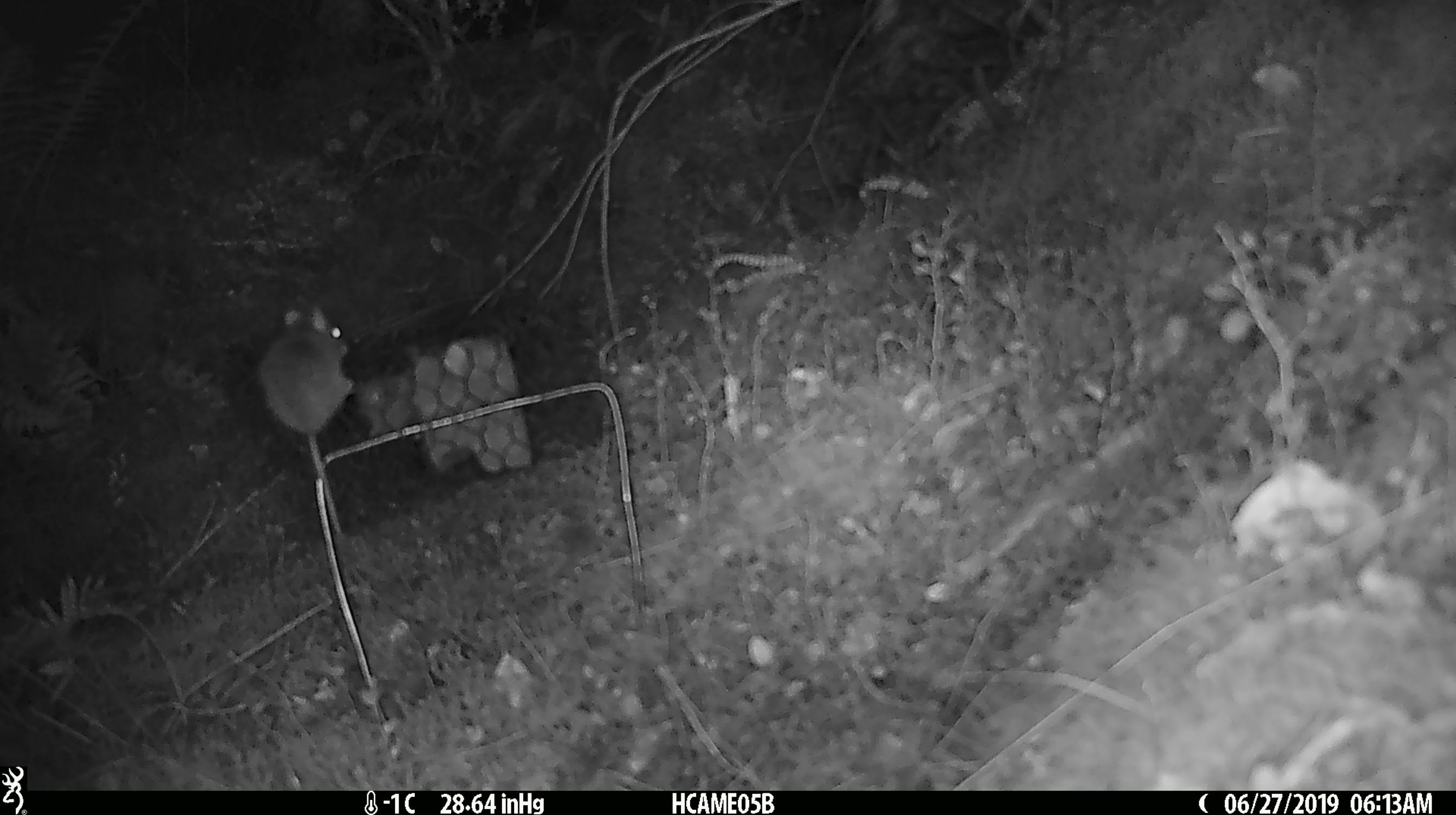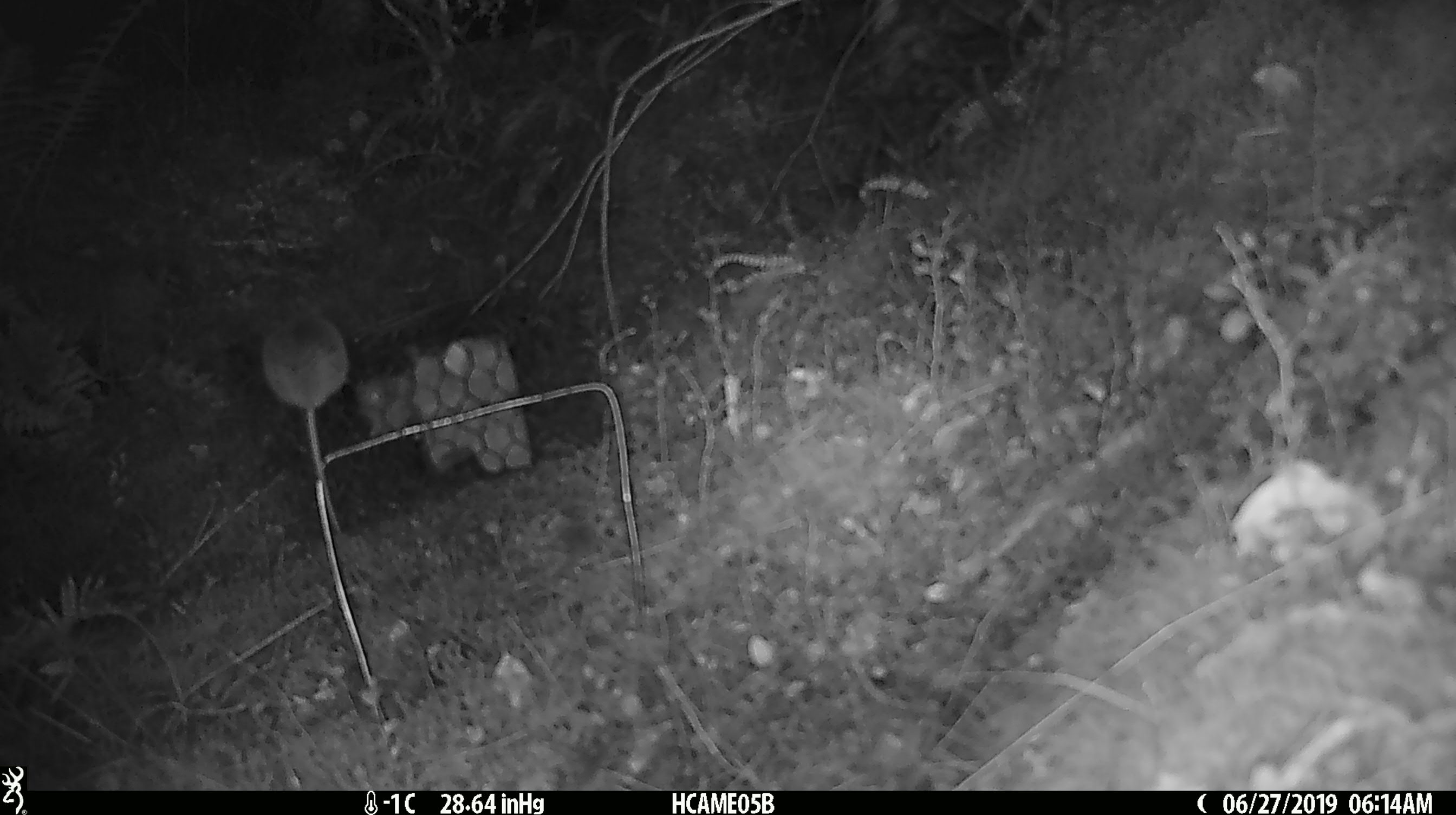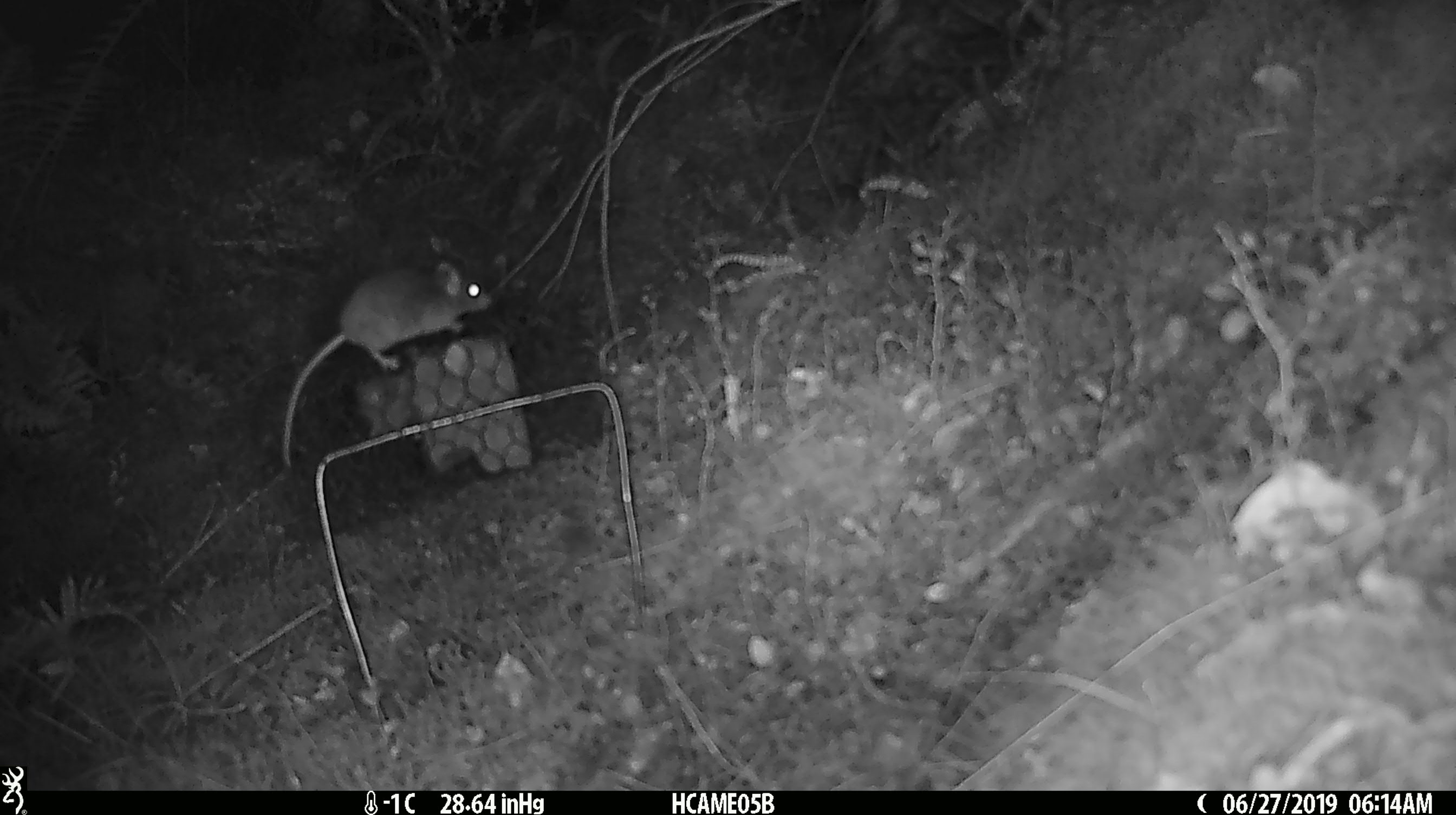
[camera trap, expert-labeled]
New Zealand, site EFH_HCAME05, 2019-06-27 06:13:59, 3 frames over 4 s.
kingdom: Animalia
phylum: Chordata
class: Mammalia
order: Rodentia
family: Muridae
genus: Mus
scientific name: Mus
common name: mouse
Mouse (Mus).